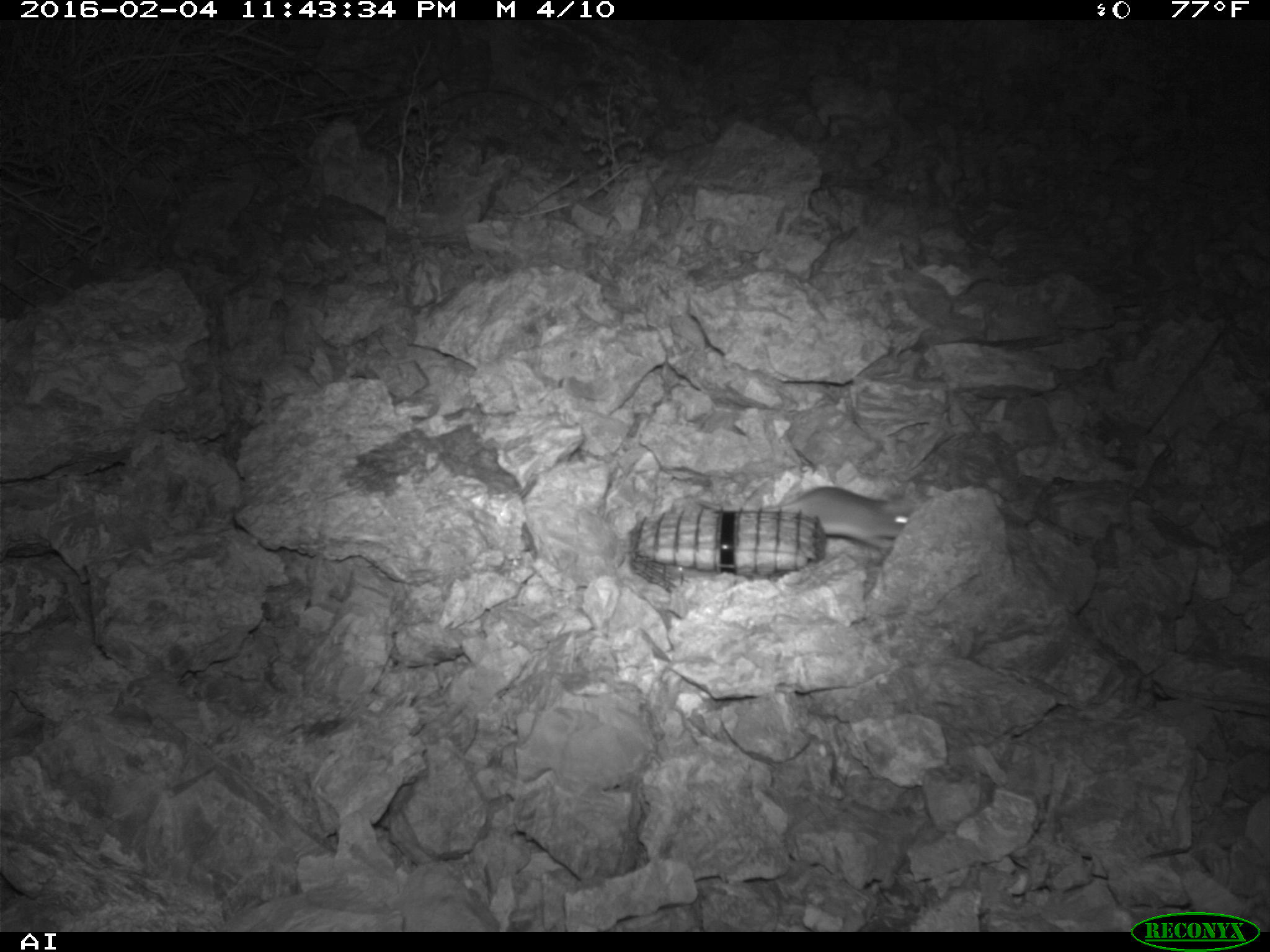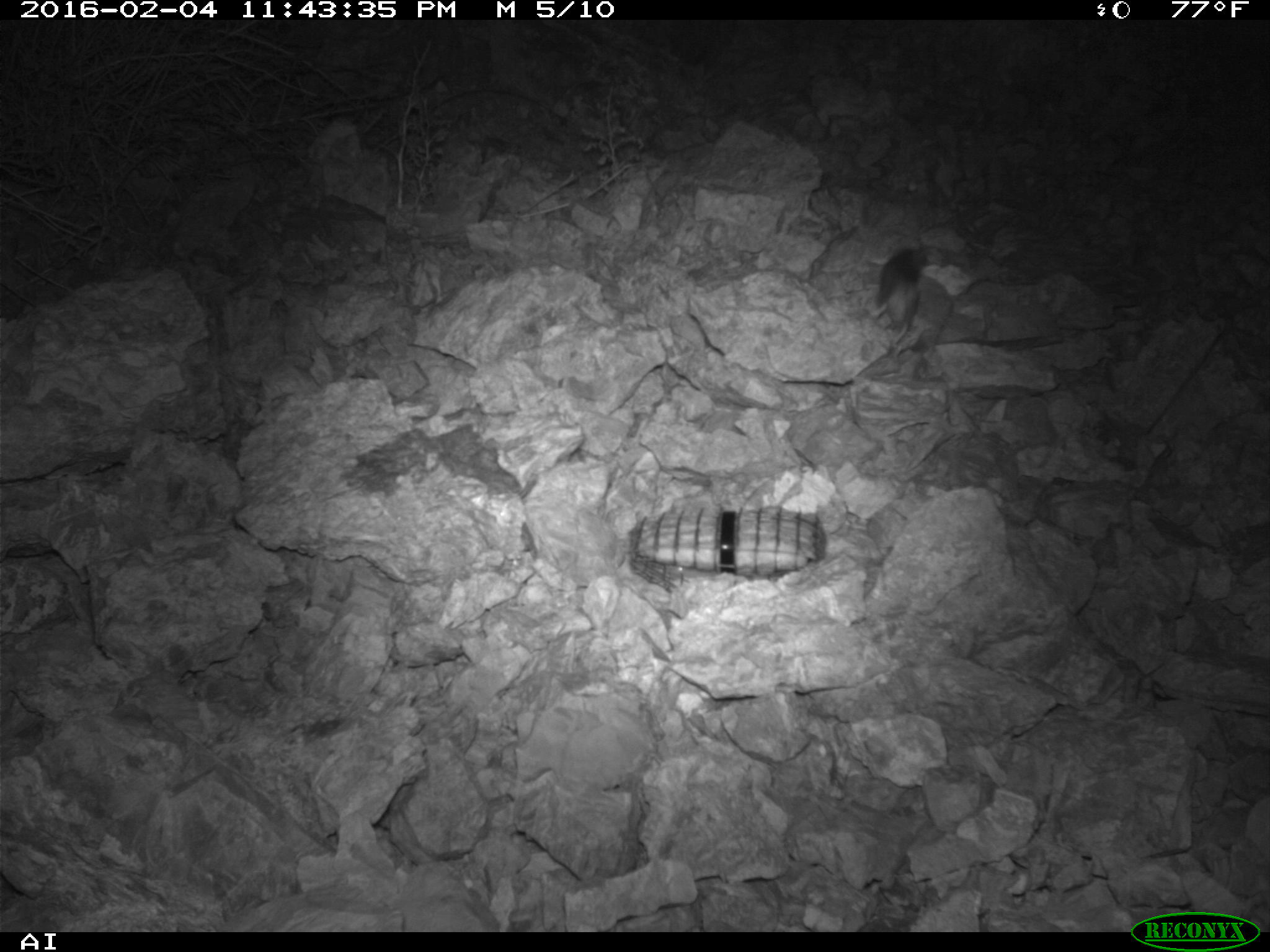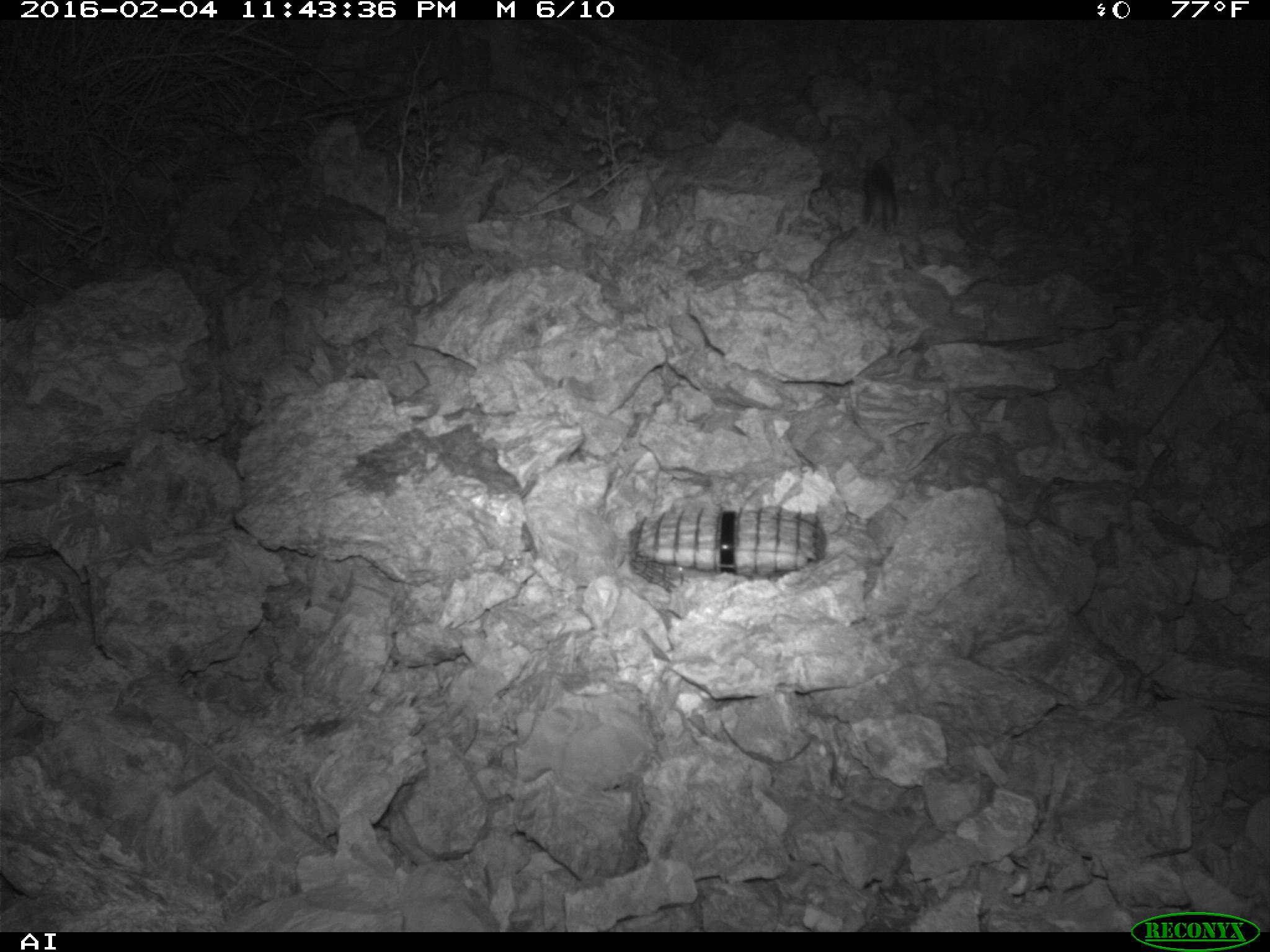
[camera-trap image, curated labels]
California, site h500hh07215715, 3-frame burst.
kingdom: Animalia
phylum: Chordata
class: Mammalia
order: Rodentia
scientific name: Rodentia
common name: rodent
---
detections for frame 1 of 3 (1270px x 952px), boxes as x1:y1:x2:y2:
rodent: 695:486:916:547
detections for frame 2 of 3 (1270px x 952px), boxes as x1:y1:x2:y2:
rodent: 870:245:925:350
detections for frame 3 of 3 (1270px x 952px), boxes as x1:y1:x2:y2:
rodent: 863:155:895:232